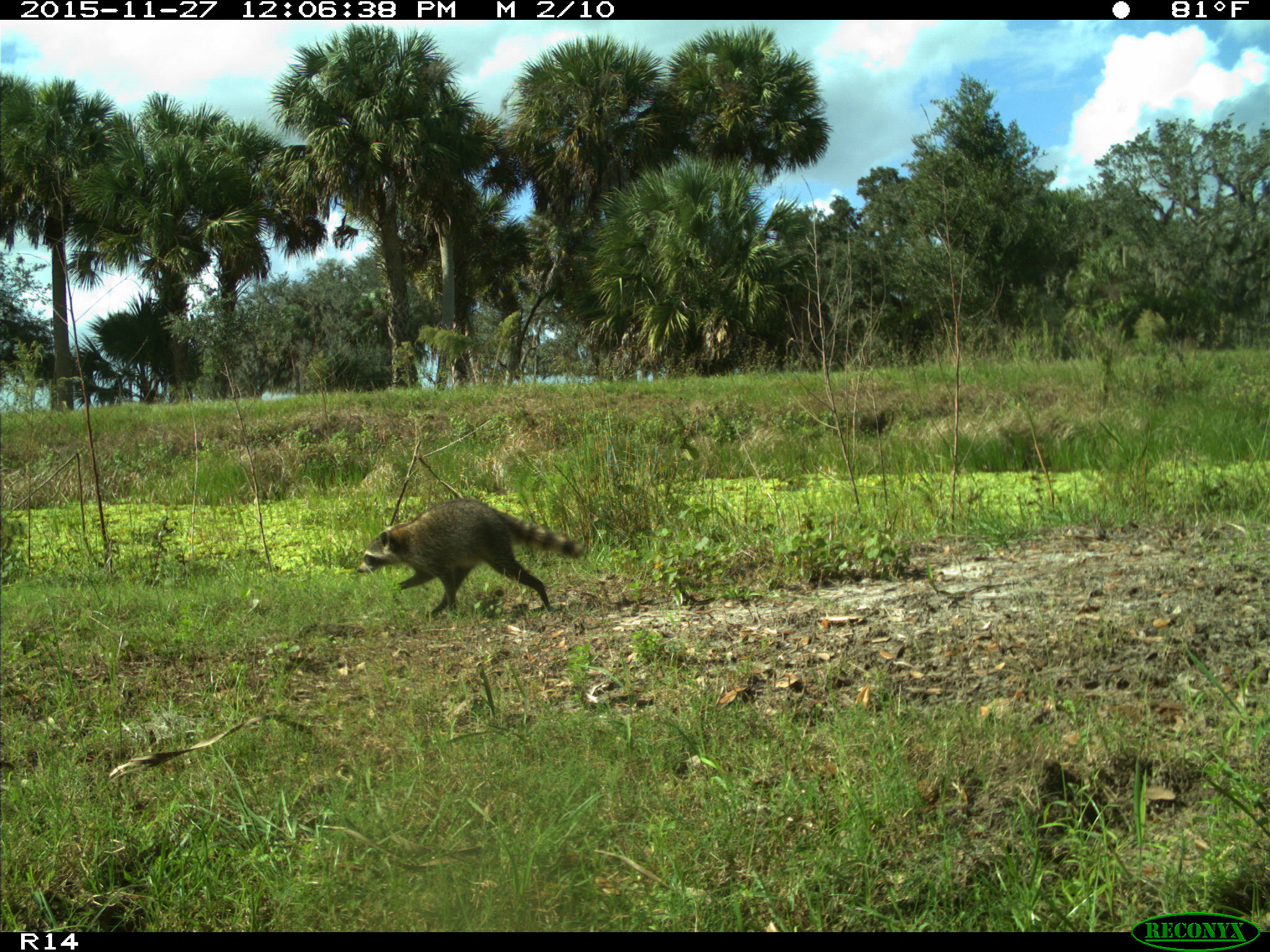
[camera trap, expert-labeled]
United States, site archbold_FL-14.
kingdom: Animalia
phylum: Chordata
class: Mammalia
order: Carnivora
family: Procyonidae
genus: Procyon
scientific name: Procyon lotor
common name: common raccoon